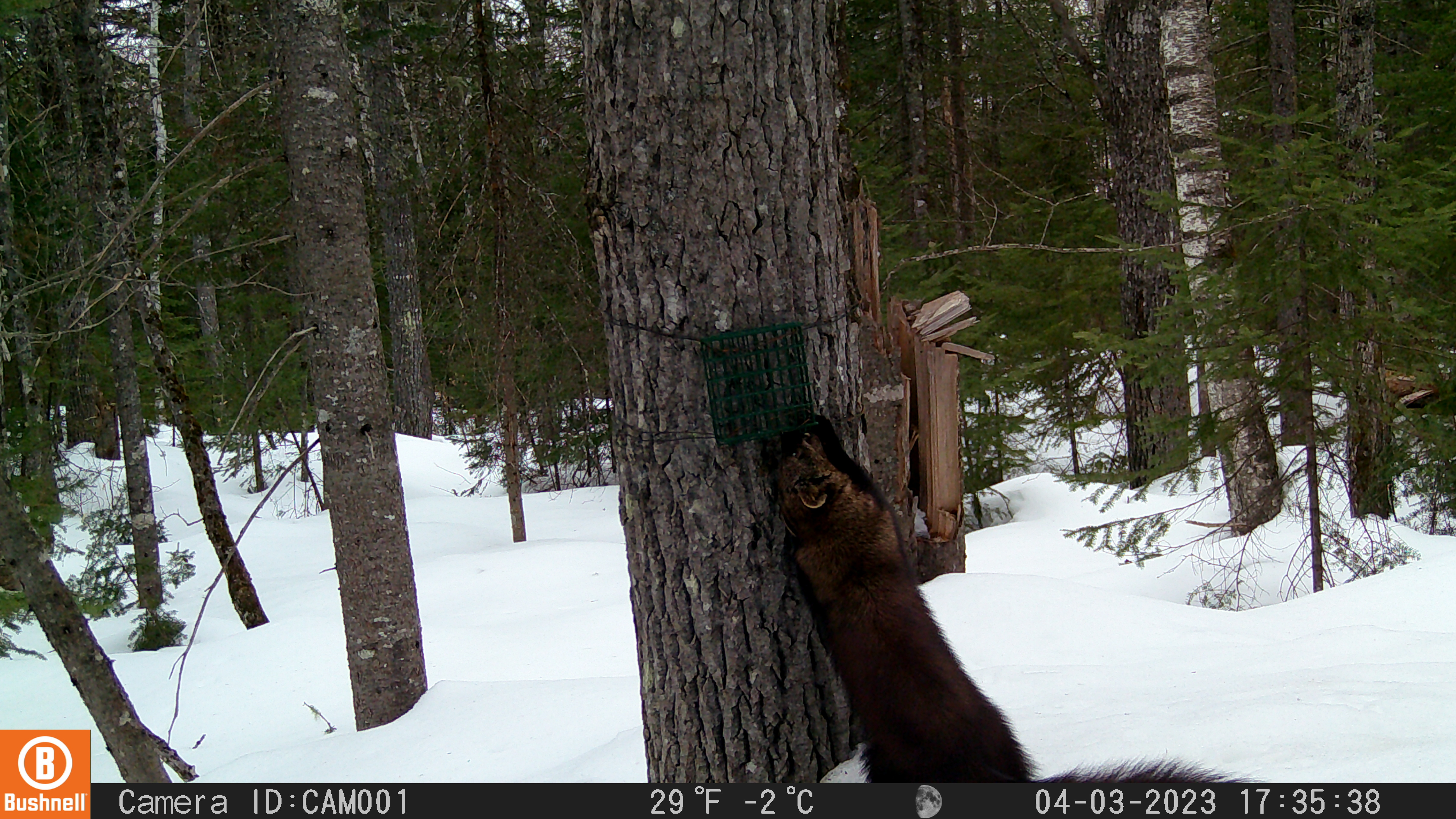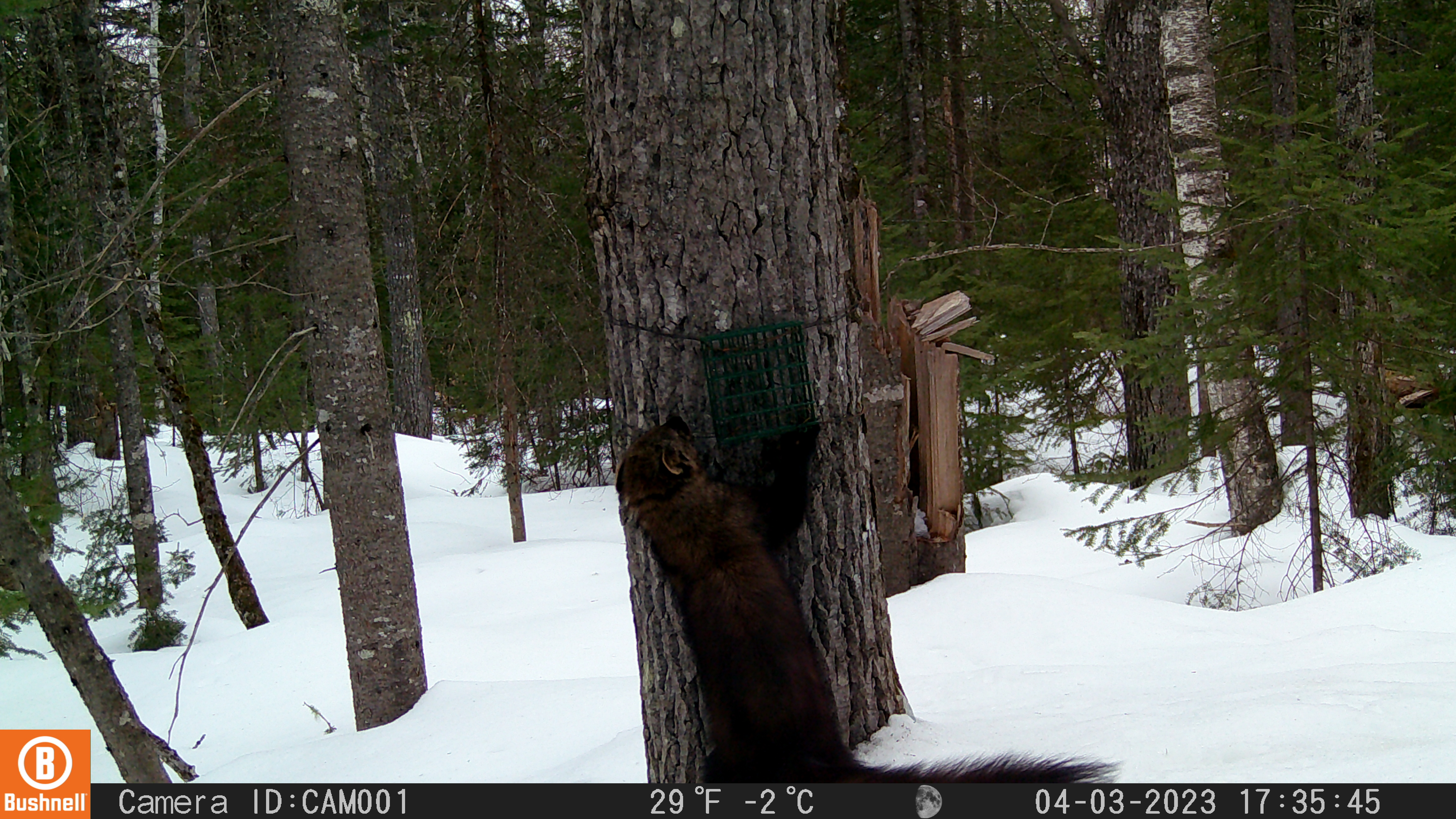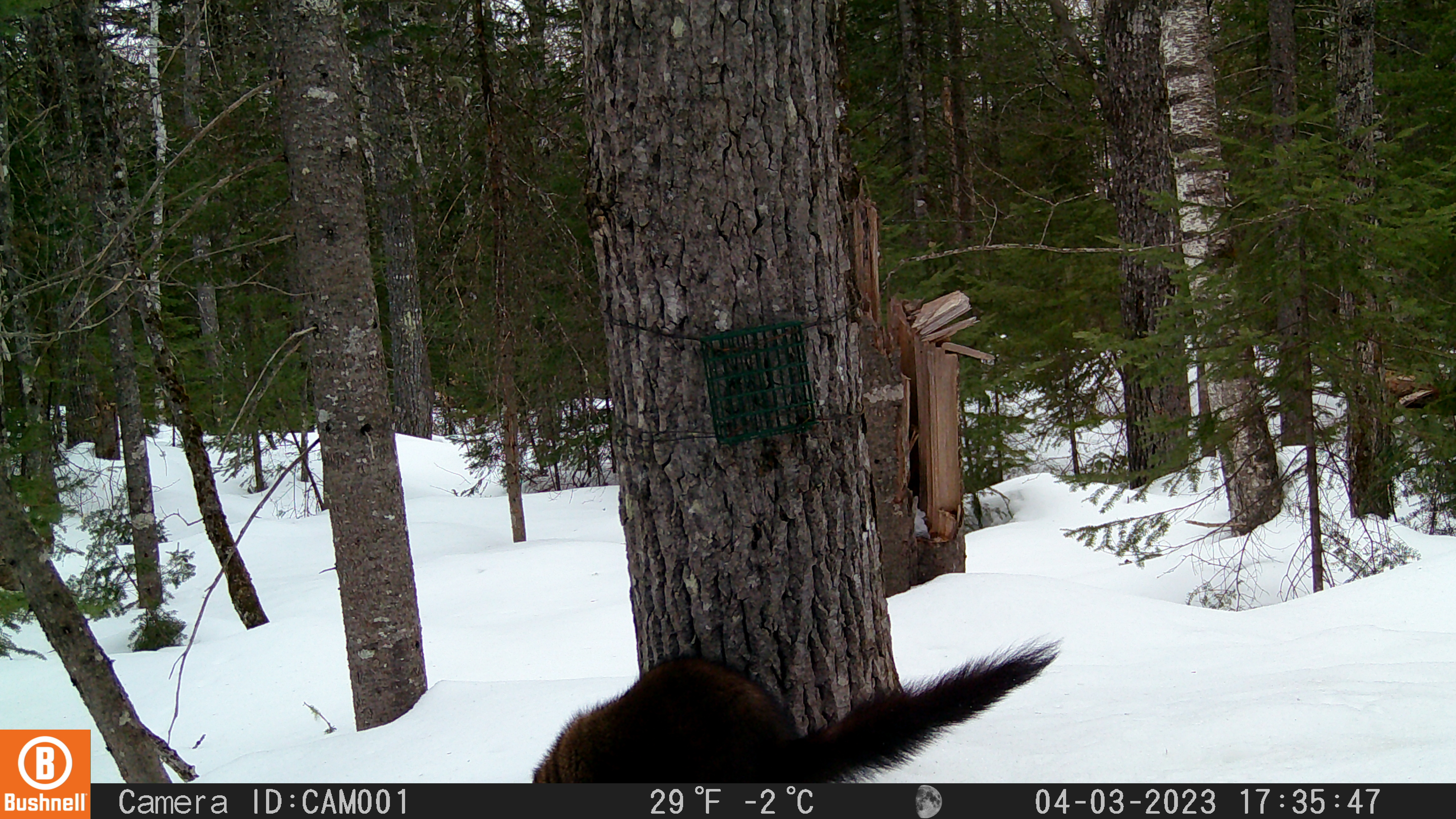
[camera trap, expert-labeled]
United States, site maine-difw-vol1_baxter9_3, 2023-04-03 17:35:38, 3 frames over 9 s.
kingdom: Animalia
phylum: Chordata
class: Mammalia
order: Carnivora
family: Mustelidae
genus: Pekania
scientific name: Pekania pennanti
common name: fisher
Fisher (Pekania pennanti).